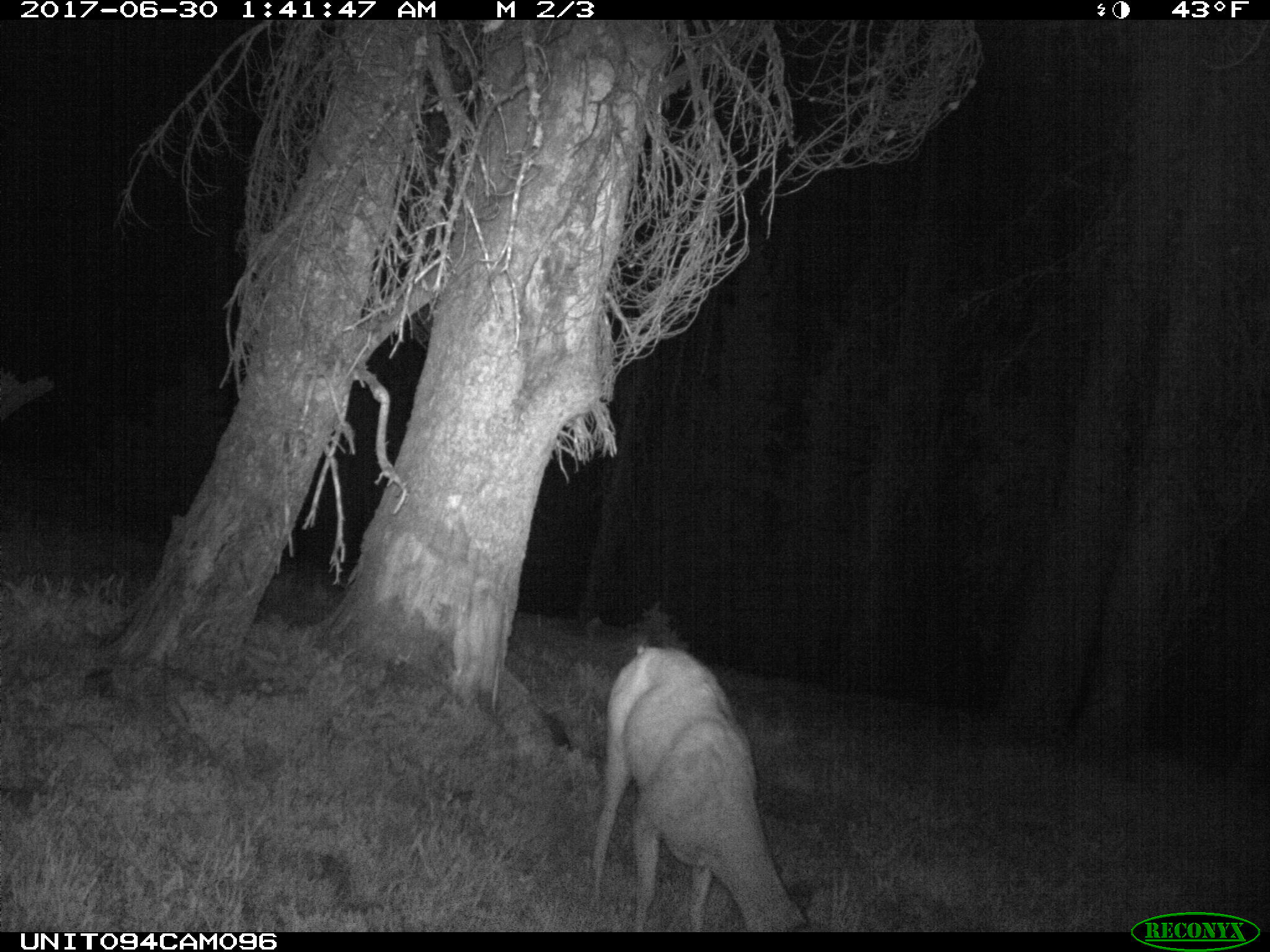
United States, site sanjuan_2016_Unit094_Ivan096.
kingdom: Animalia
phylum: Chordata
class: Mammalia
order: Artiodactyla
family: Cervidae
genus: Odocoileus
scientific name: Odocoileus hemionus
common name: mule deer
Odocoileus hemionus (mule deer).